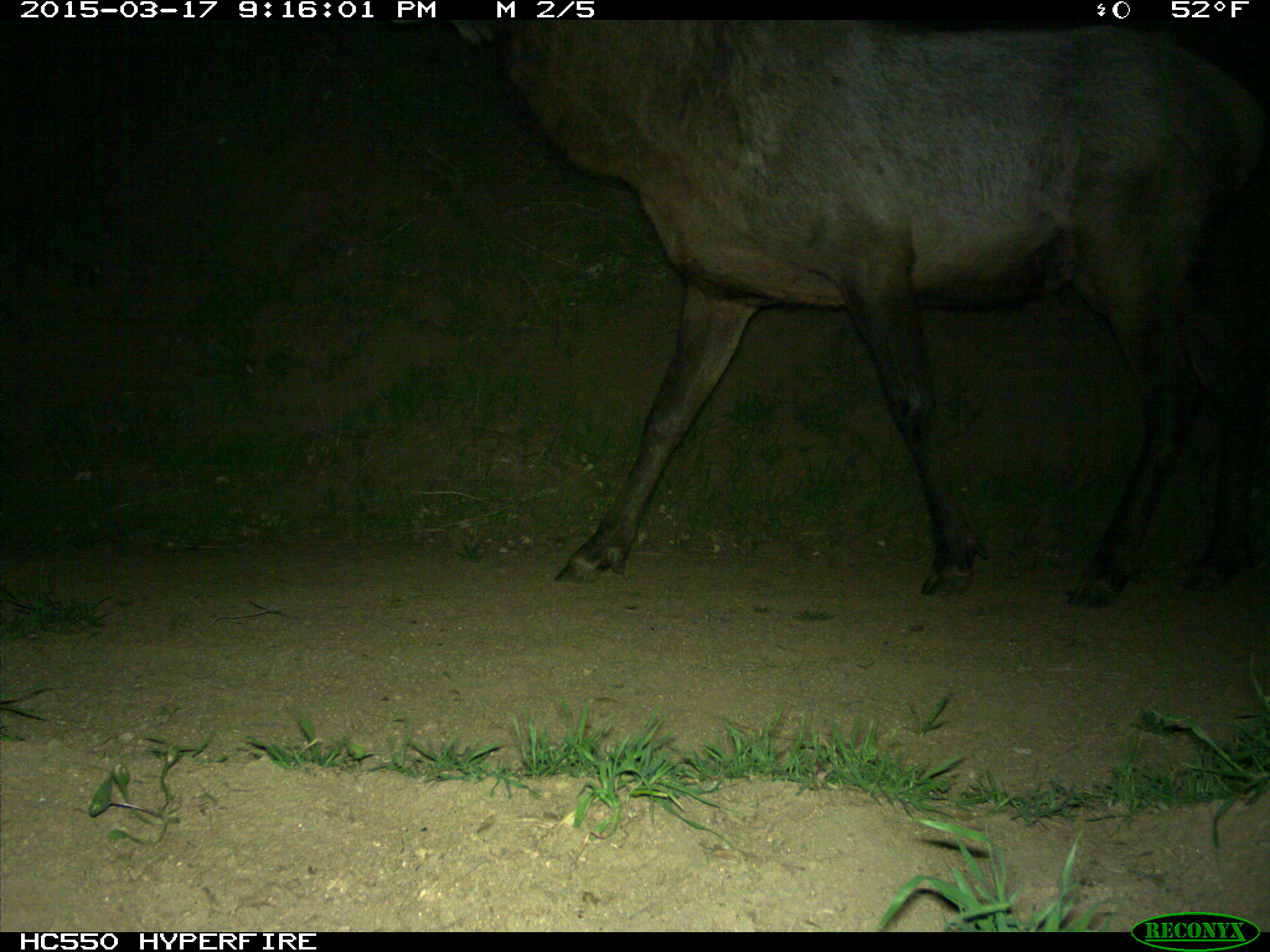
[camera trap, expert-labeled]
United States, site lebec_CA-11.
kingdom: Animalia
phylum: Chordata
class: Mammalia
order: Artiodactyla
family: Cervidae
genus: Cervus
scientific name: Cervus canadensis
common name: elk